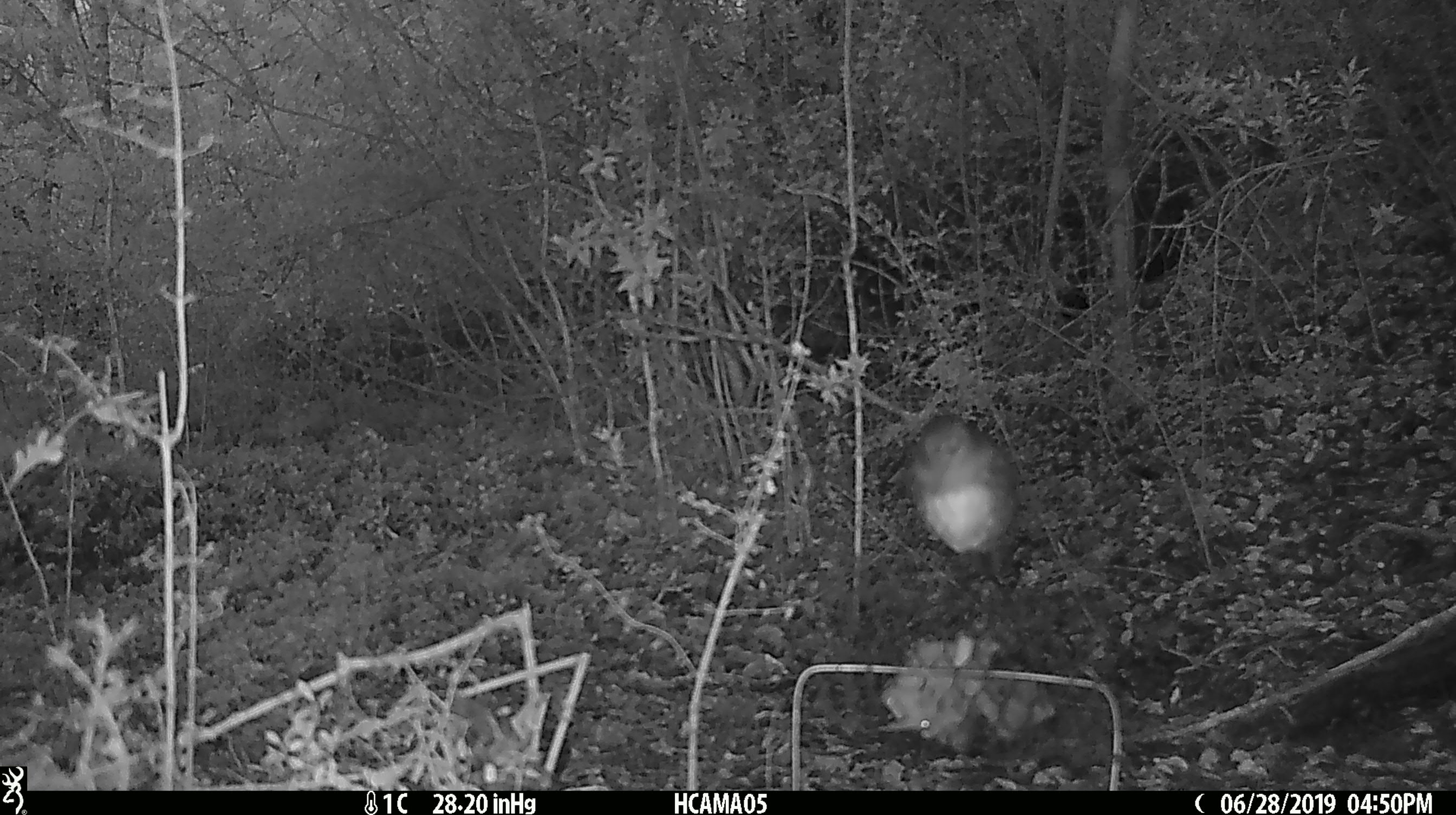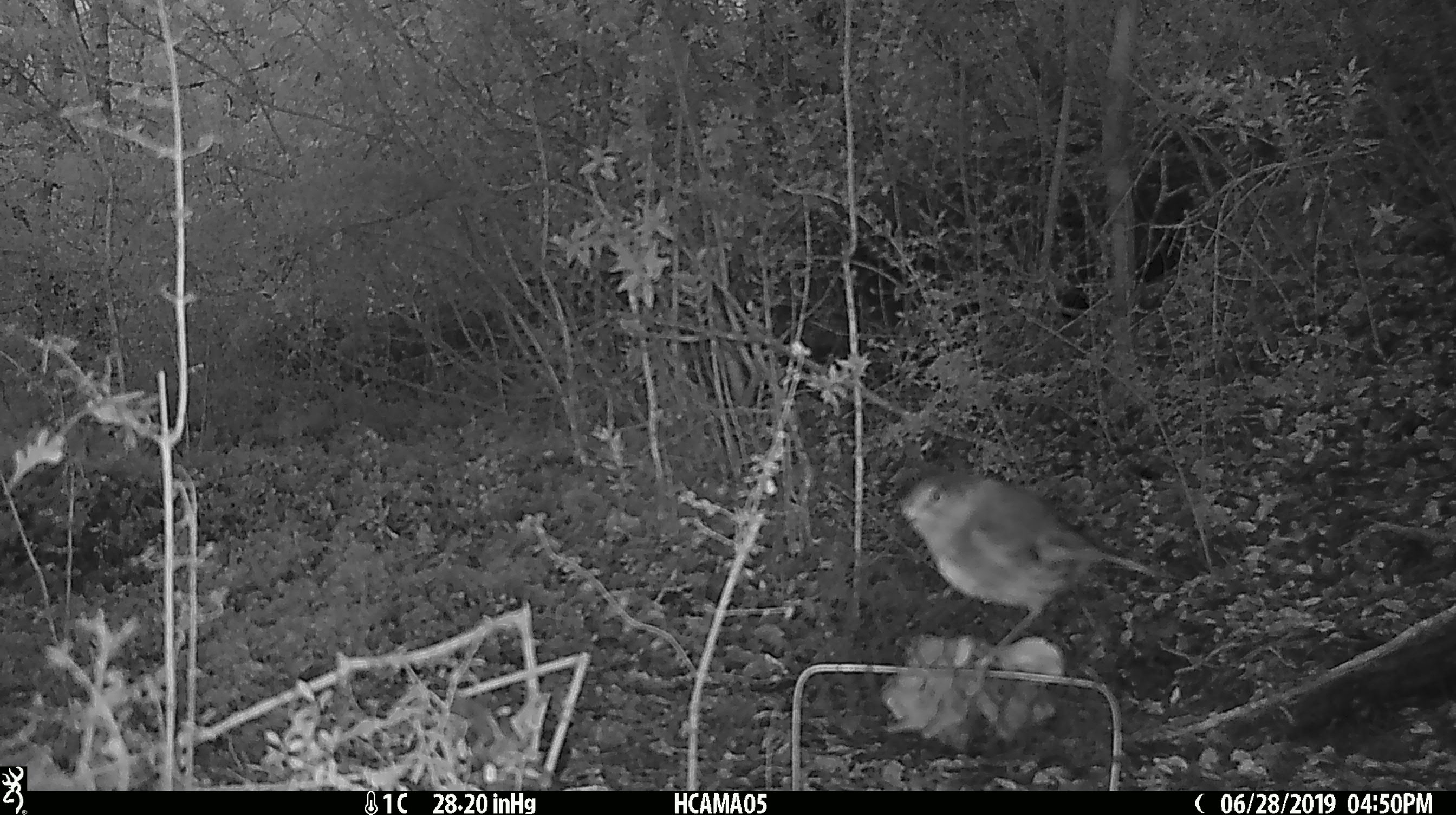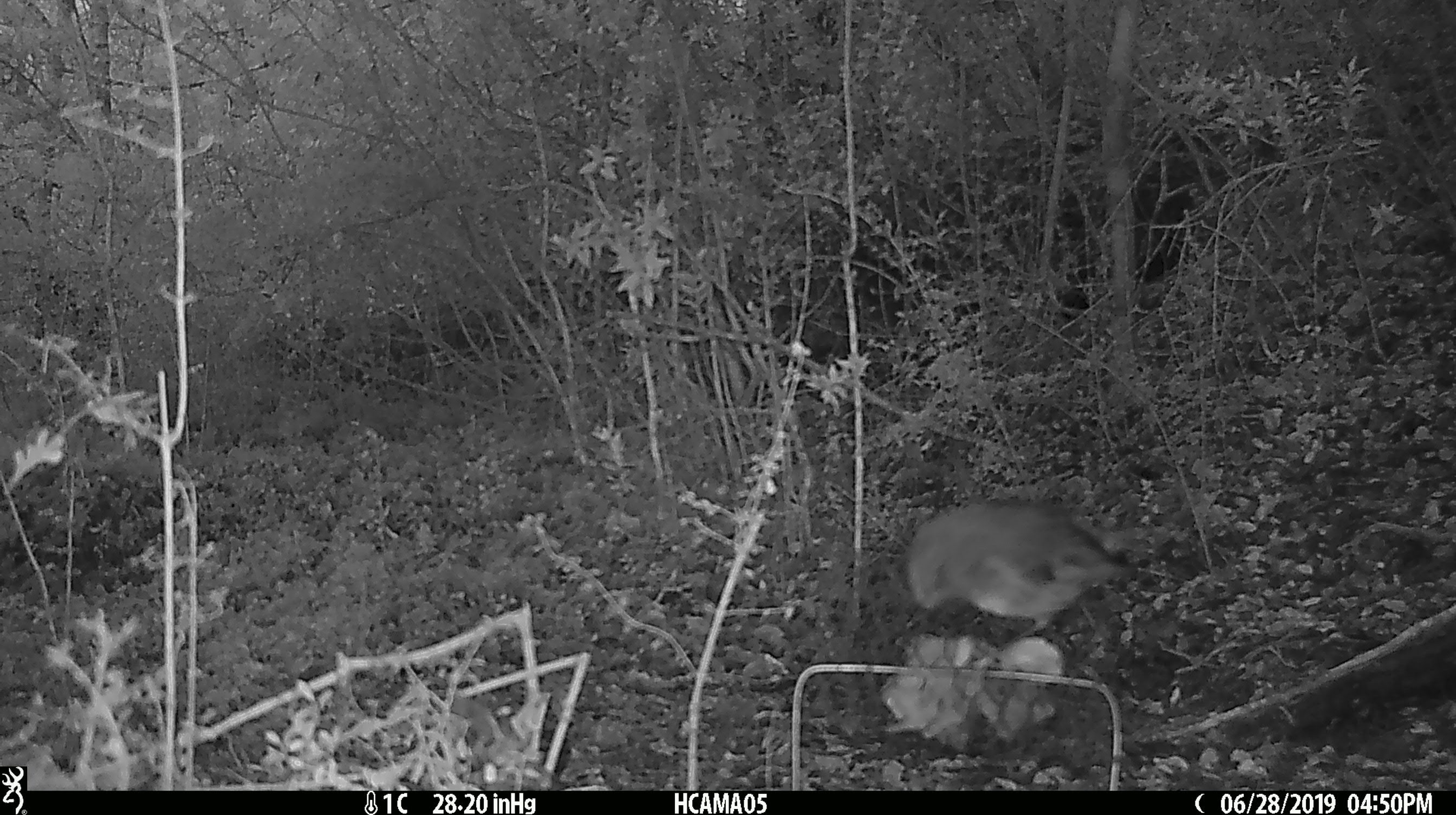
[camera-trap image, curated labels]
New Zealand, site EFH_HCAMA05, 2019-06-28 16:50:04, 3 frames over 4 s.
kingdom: Animalia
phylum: Chordata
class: Aves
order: Passeriformes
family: Petroicidae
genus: Petroica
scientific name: Petroica australis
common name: new zealand robin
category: robin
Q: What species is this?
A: Robin (new zealand robin) (Petroica australis).